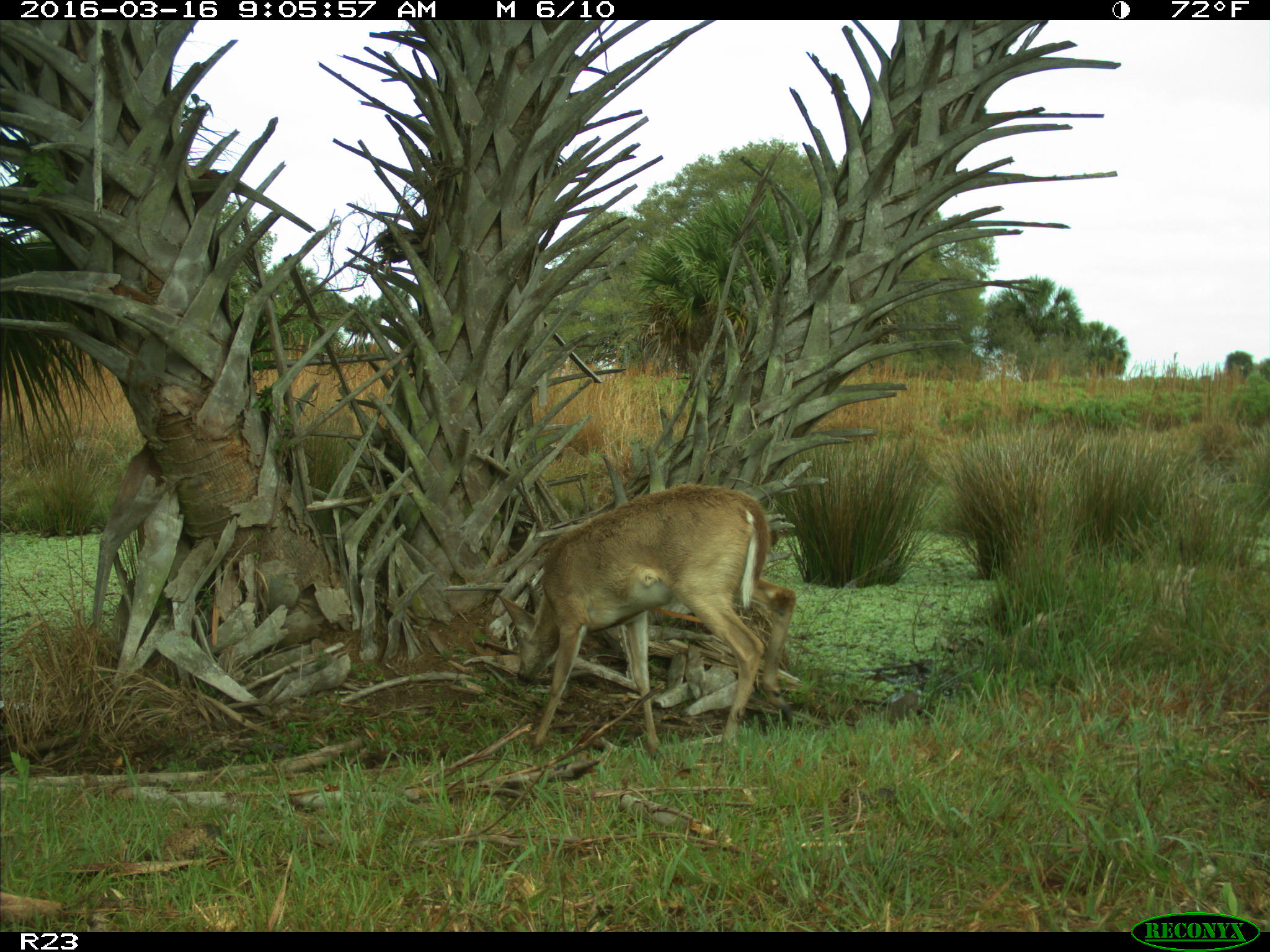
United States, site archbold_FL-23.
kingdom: Animalia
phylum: Chordata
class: Mammalia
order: Artiodactyla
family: Cervidae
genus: Odocoileus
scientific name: Odocoileus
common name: deer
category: unidentified deer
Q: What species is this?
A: Unidentified deer (deer) (Odocoileus).